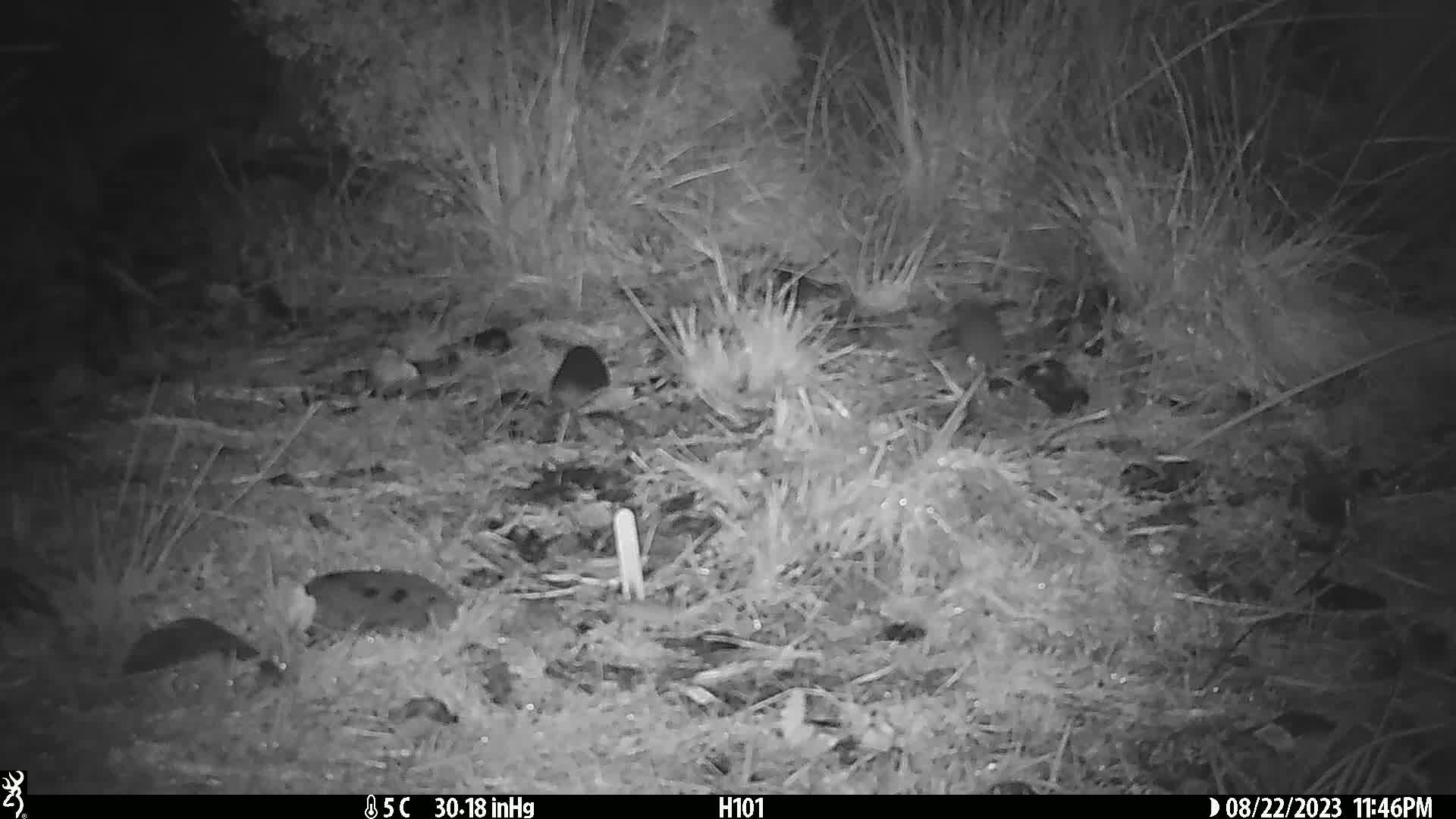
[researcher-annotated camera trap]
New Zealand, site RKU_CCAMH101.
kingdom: Animalia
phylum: Chordata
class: Mammalia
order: Rodentia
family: Muridae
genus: Rattus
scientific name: Rattus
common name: rat